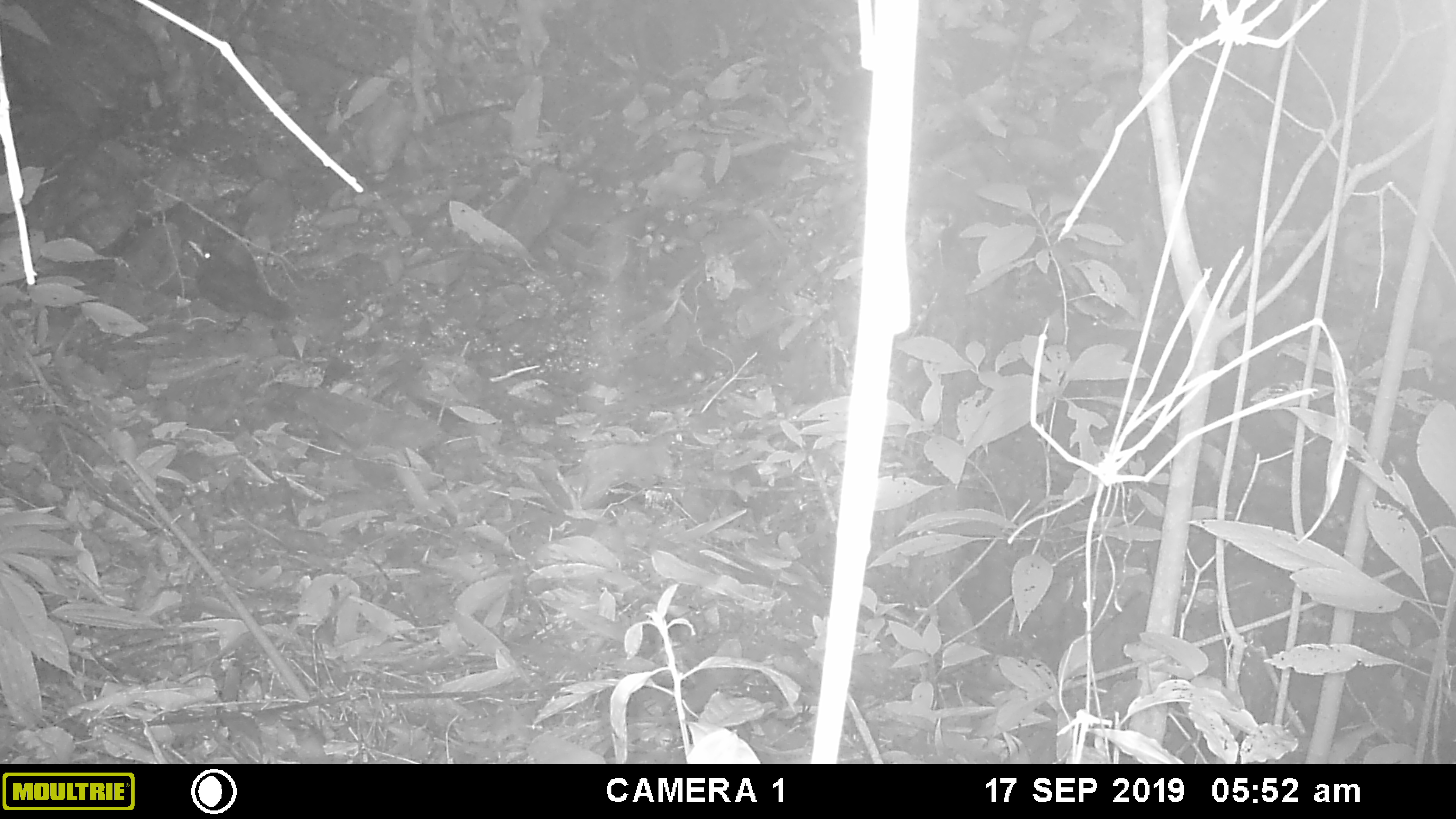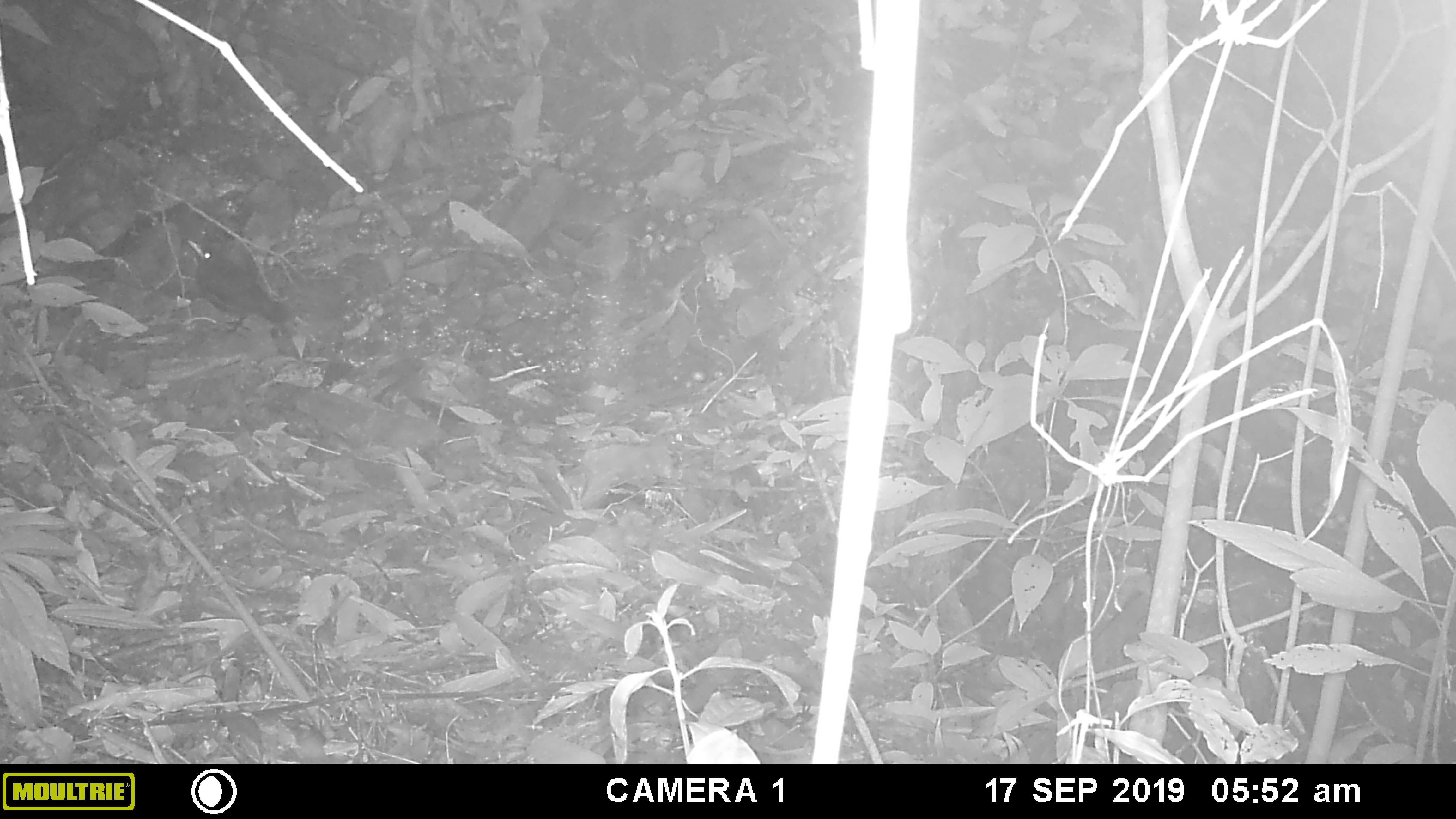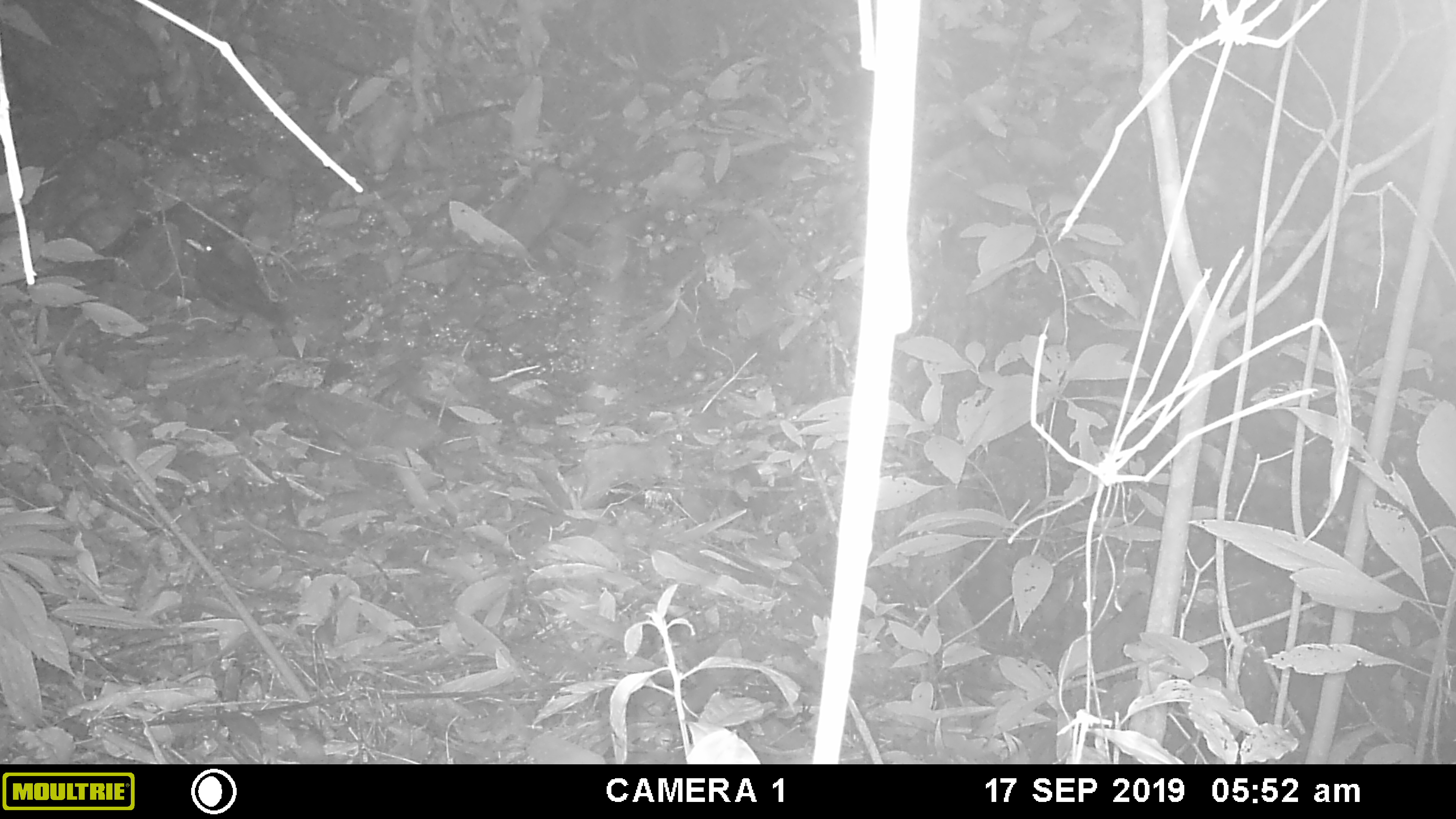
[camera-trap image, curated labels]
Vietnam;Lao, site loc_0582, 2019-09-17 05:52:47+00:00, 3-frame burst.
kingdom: Animalia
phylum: Chordata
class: Aves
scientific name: Aves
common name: bird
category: unidentified bird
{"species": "unidentified bird (bird) (Aves)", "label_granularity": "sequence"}